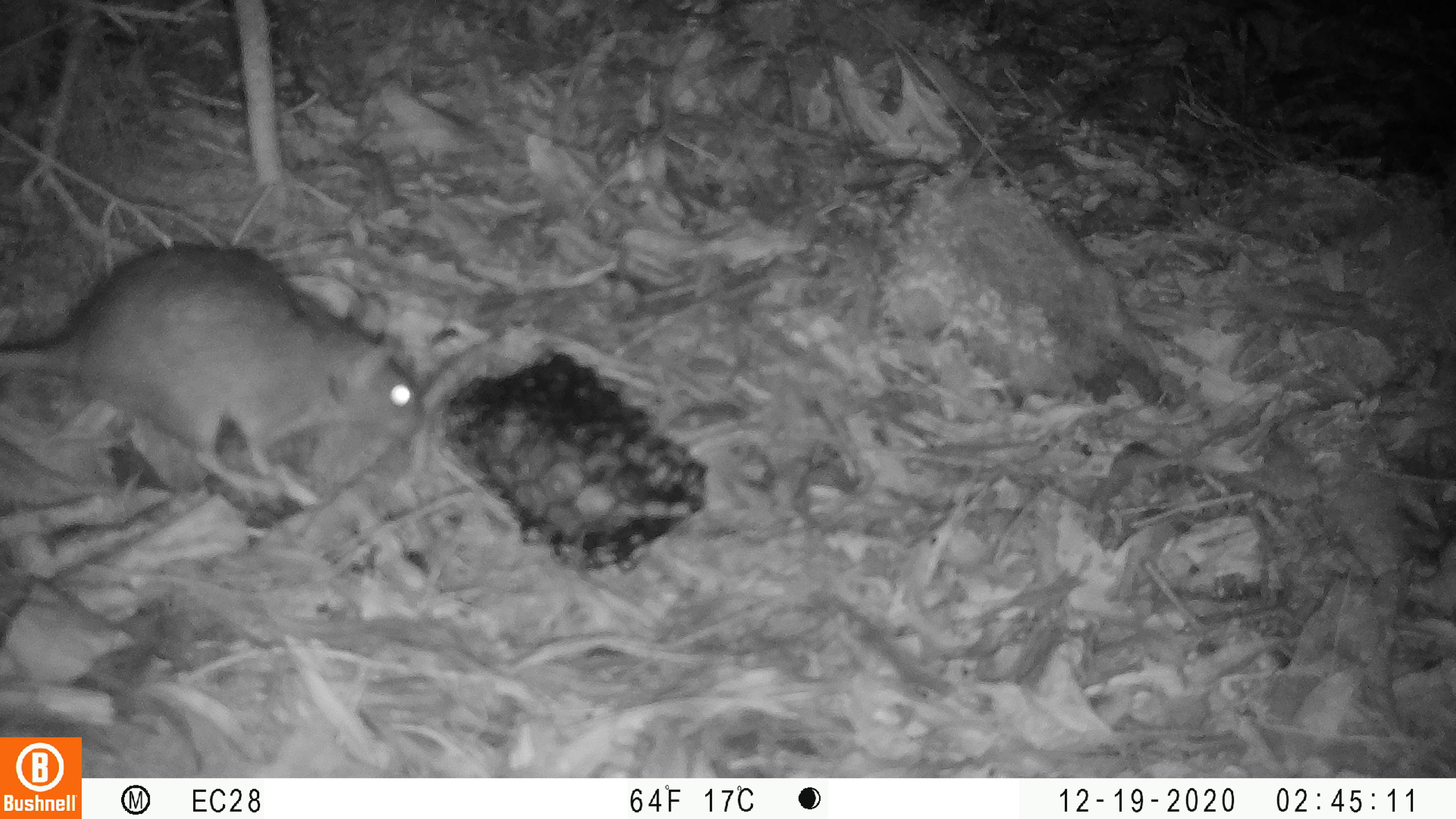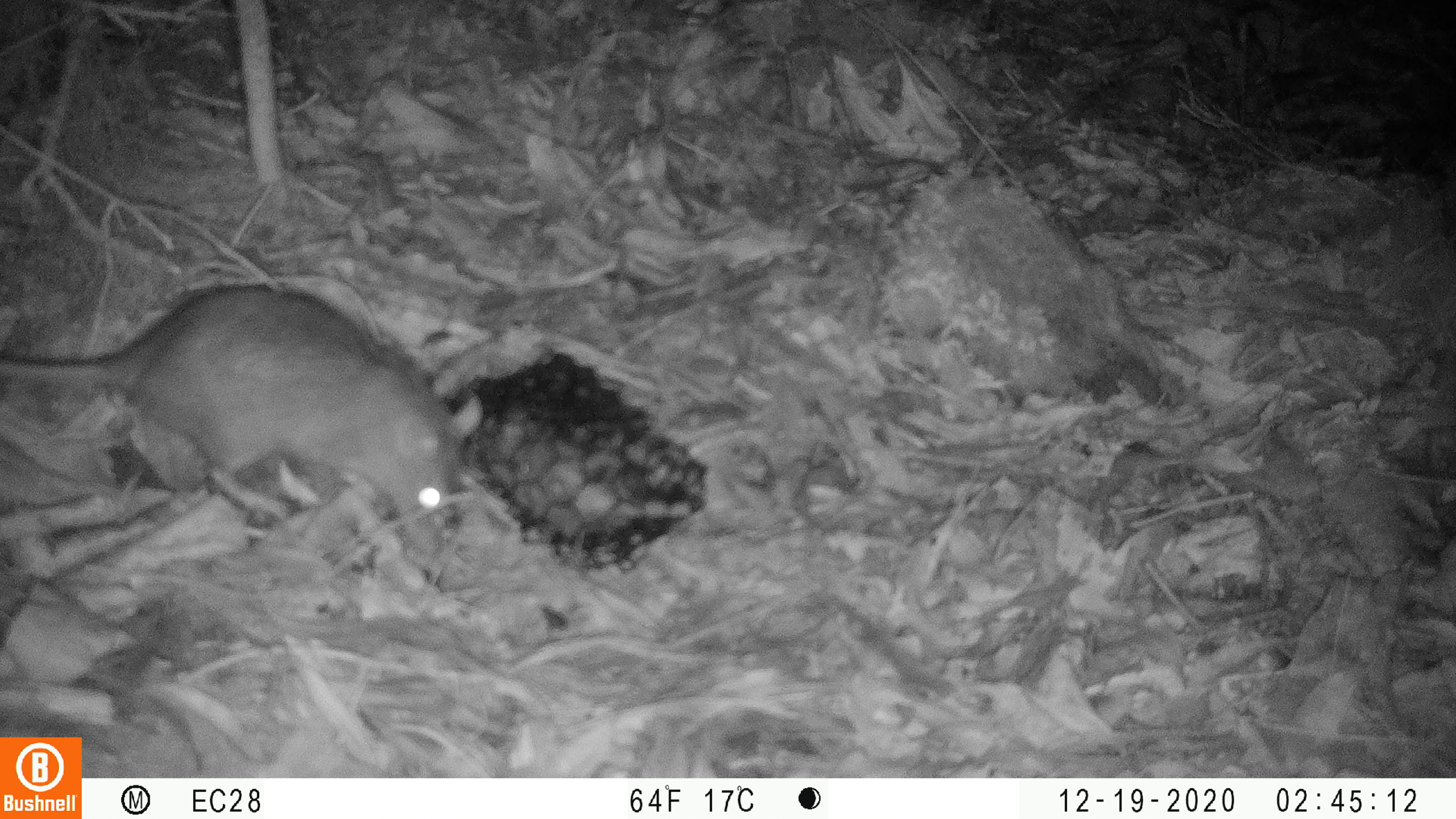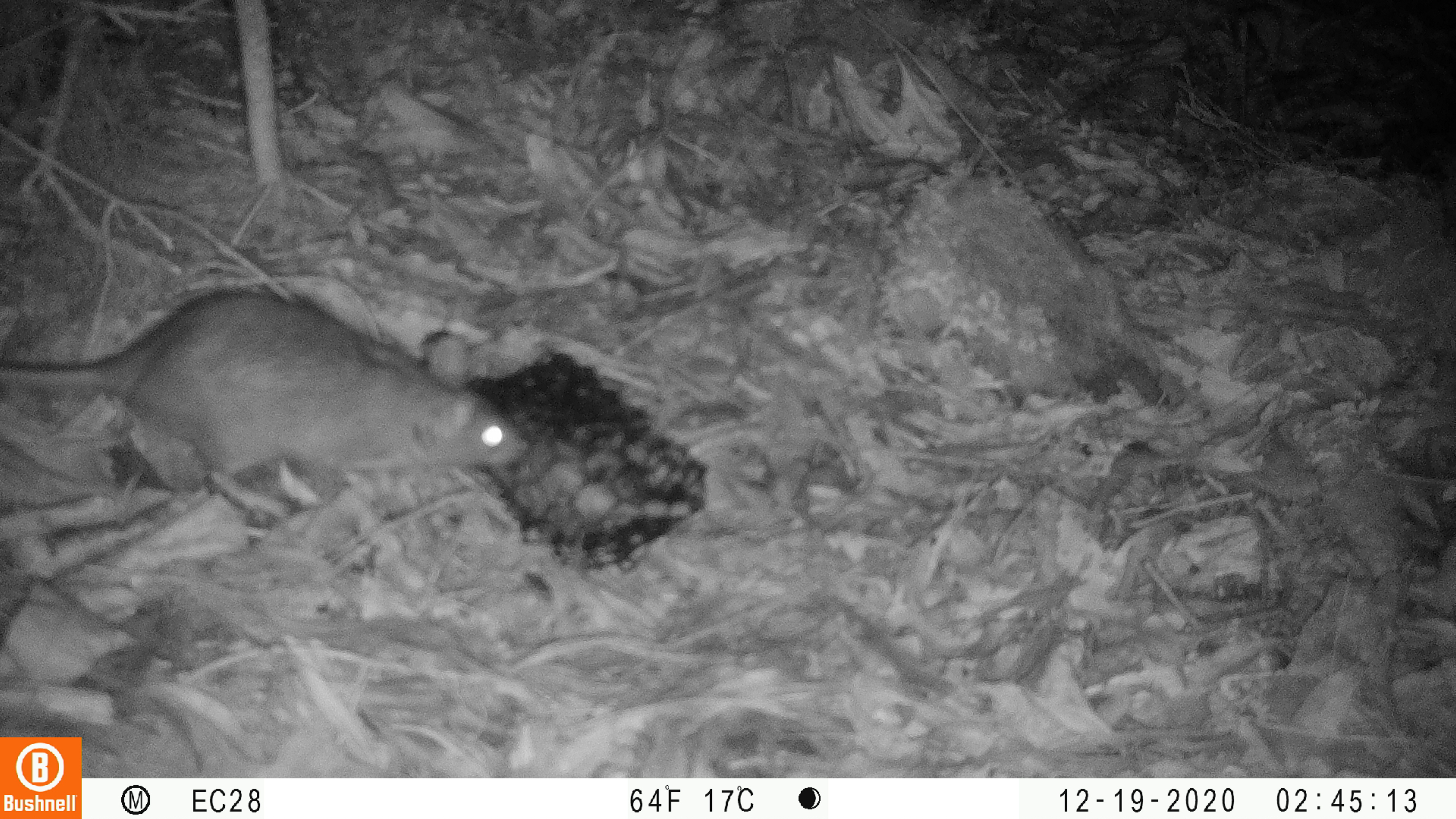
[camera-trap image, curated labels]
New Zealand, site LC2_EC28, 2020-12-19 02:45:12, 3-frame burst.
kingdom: Animalia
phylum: Chordata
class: Mammalia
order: Rodentia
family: Muridae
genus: Rattus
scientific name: Rattus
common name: rat